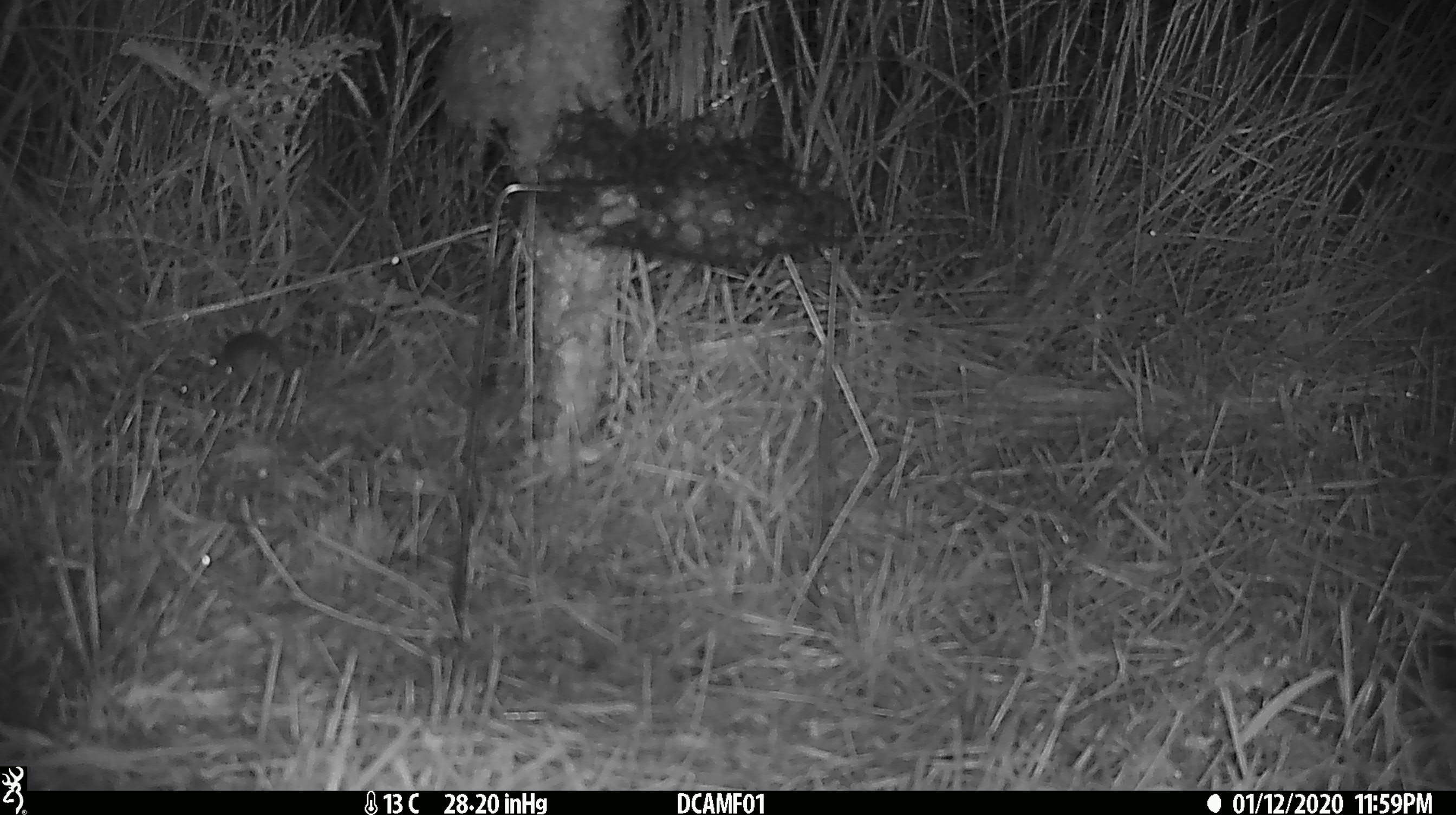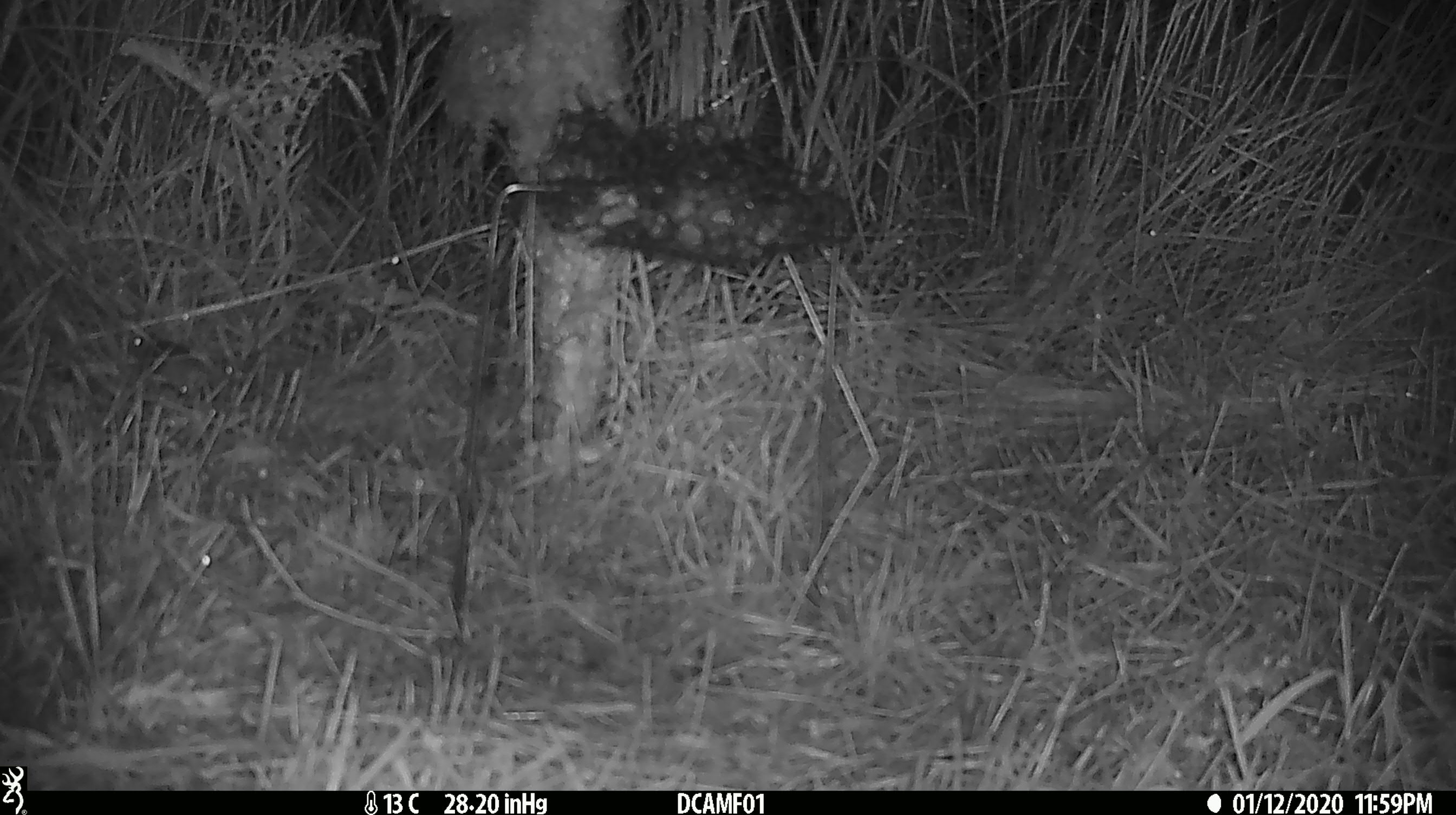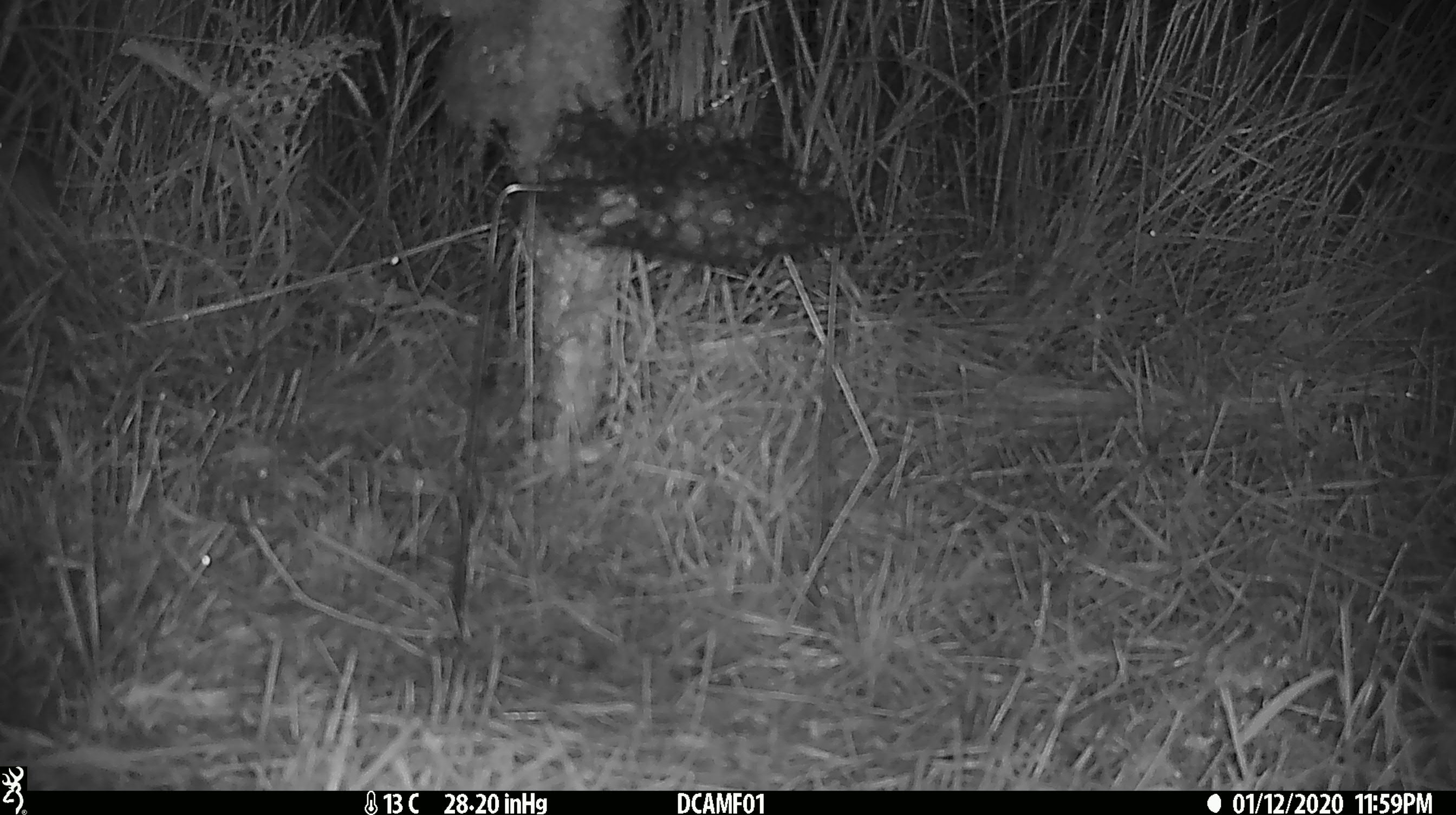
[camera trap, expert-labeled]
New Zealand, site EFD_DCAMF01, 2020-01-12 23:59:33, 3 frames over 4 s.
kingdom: Animalia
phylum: Chordata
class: Mammalia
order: Rodentia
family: Muridae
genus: Mus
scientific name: Mus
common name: mouse